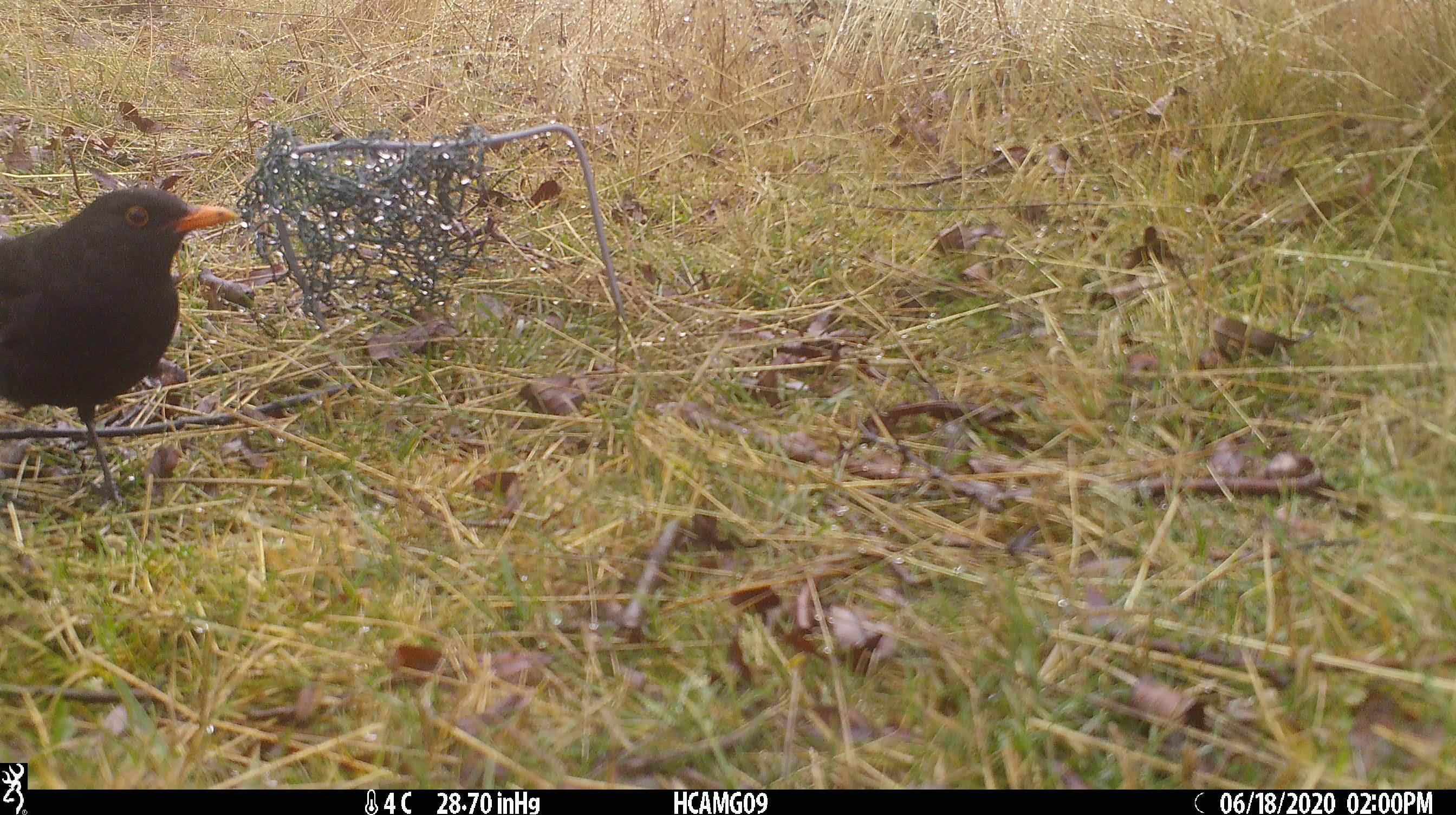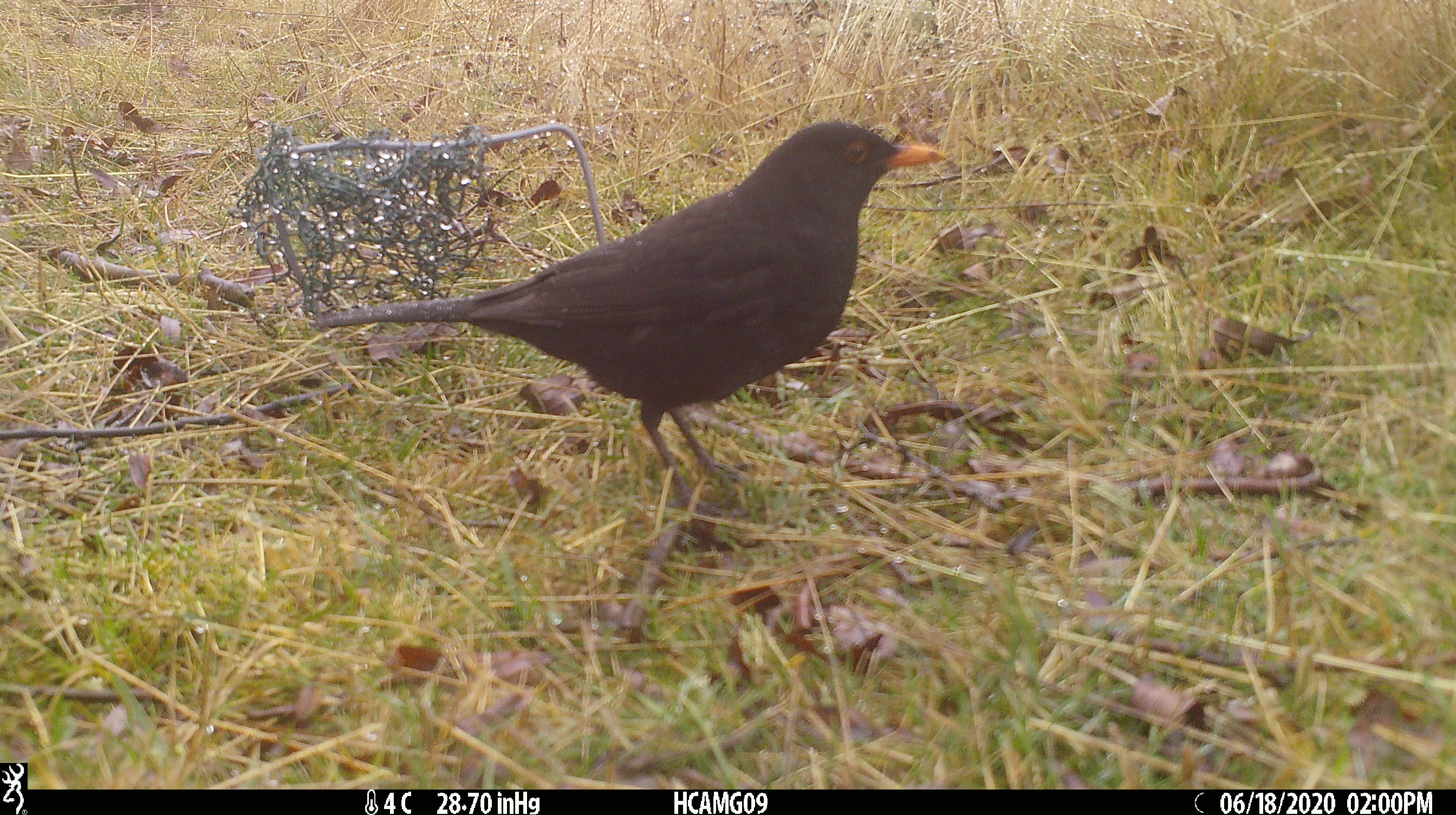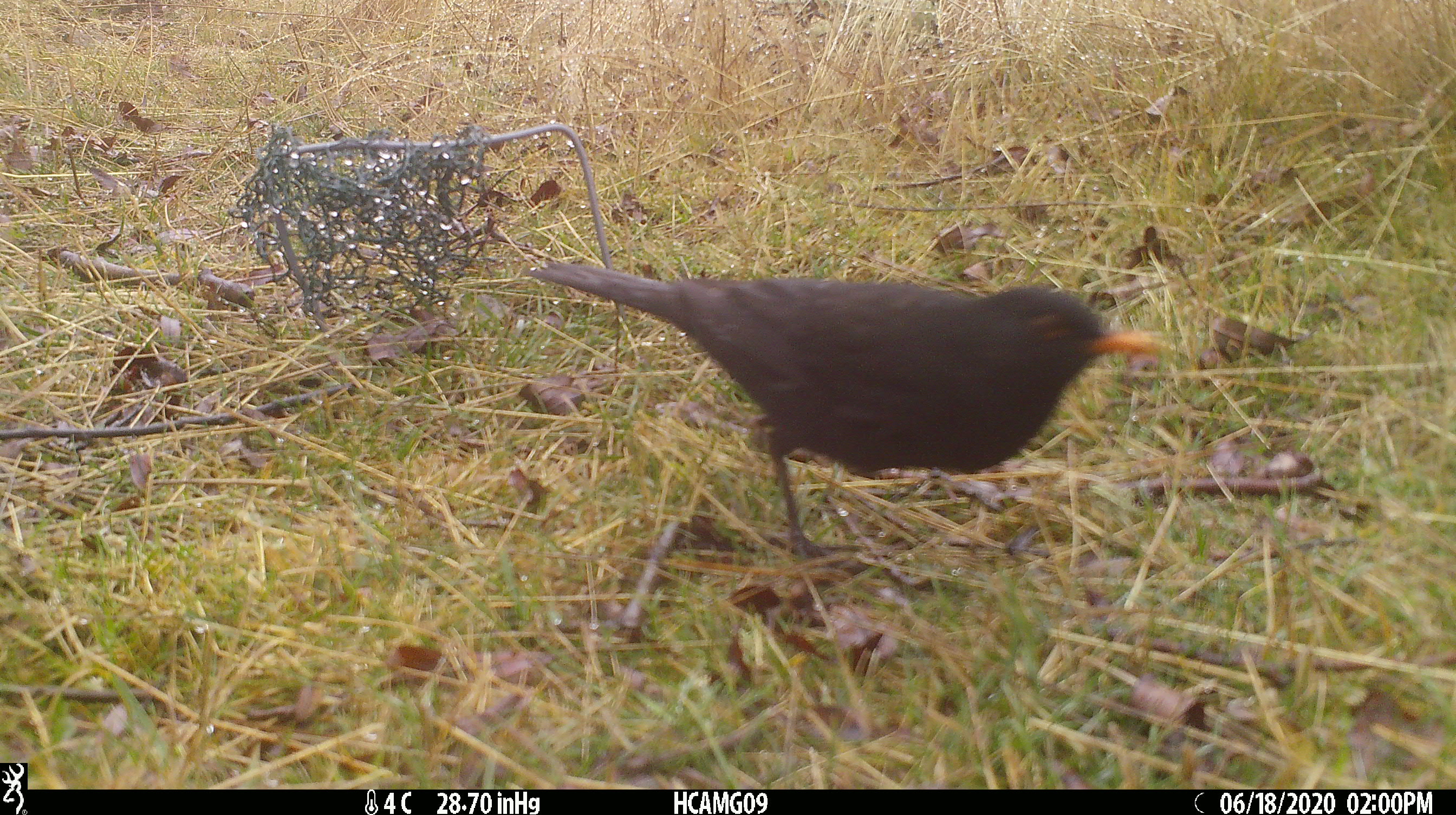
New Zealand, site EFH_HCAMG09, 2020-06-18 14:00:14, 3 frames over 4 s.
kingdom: Animalia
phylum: Chordata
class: Aves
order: Passeriformes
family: Turdidae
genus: Turdus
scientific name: Turdus merula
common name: eurasian blackbird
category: blackbird